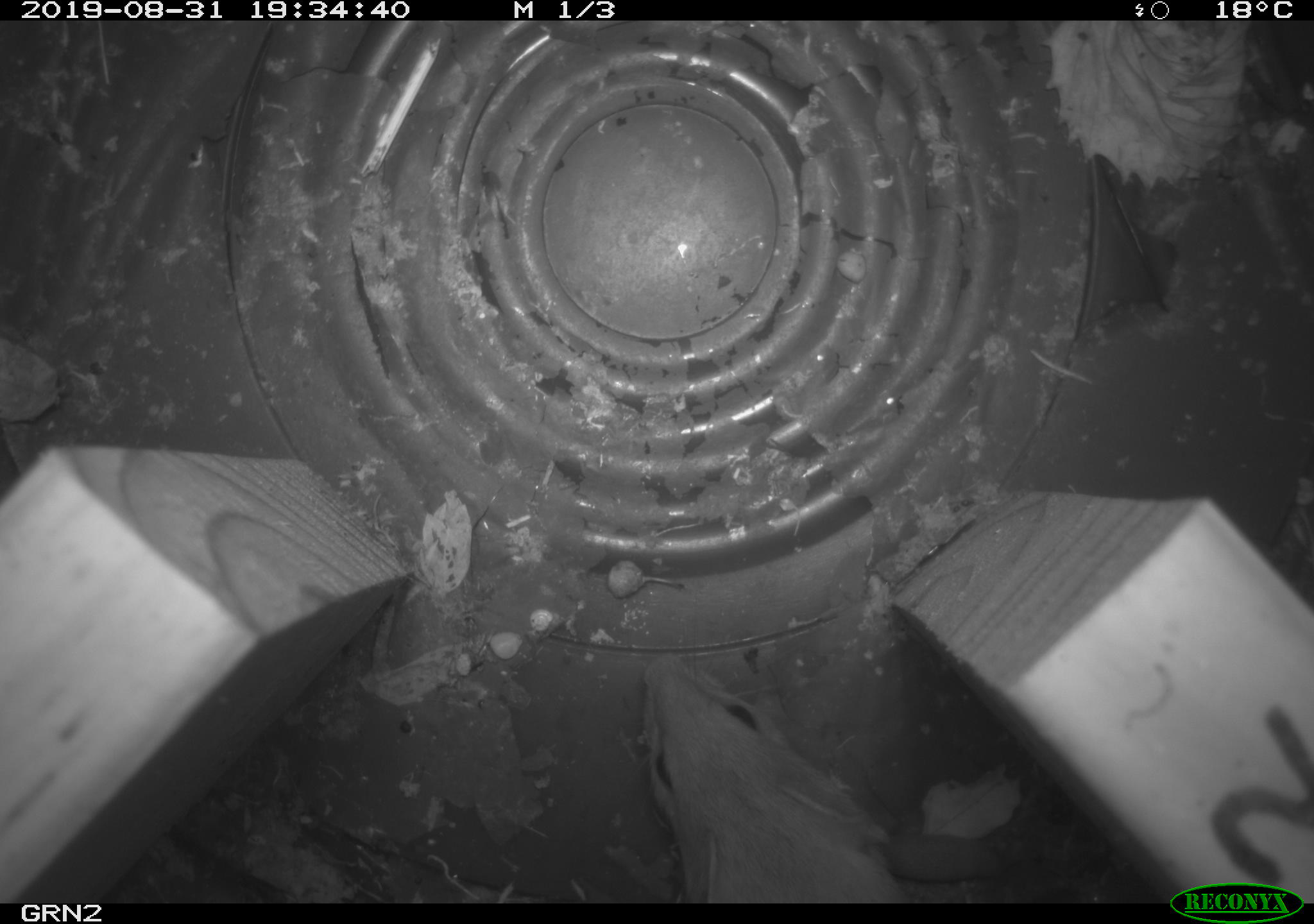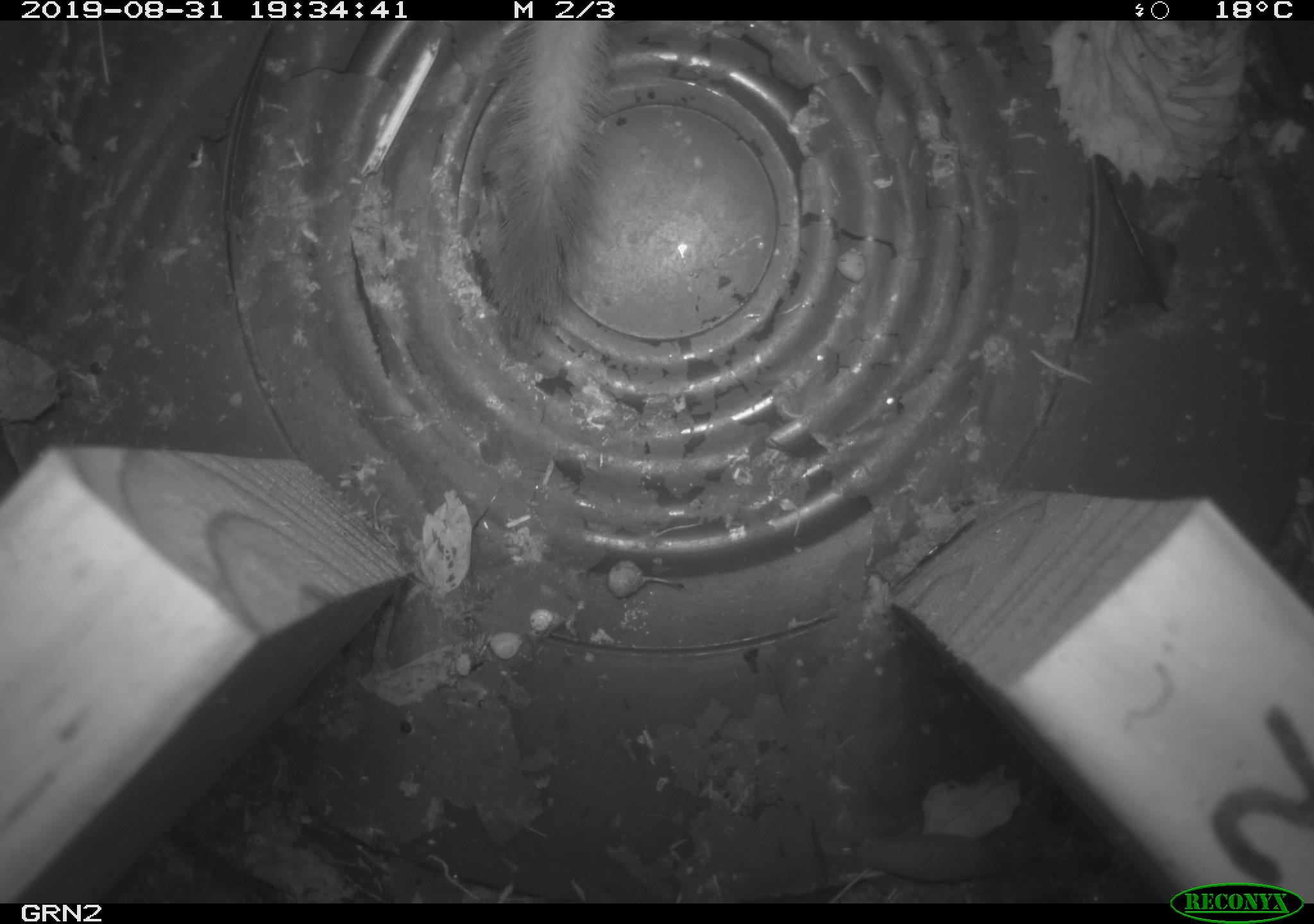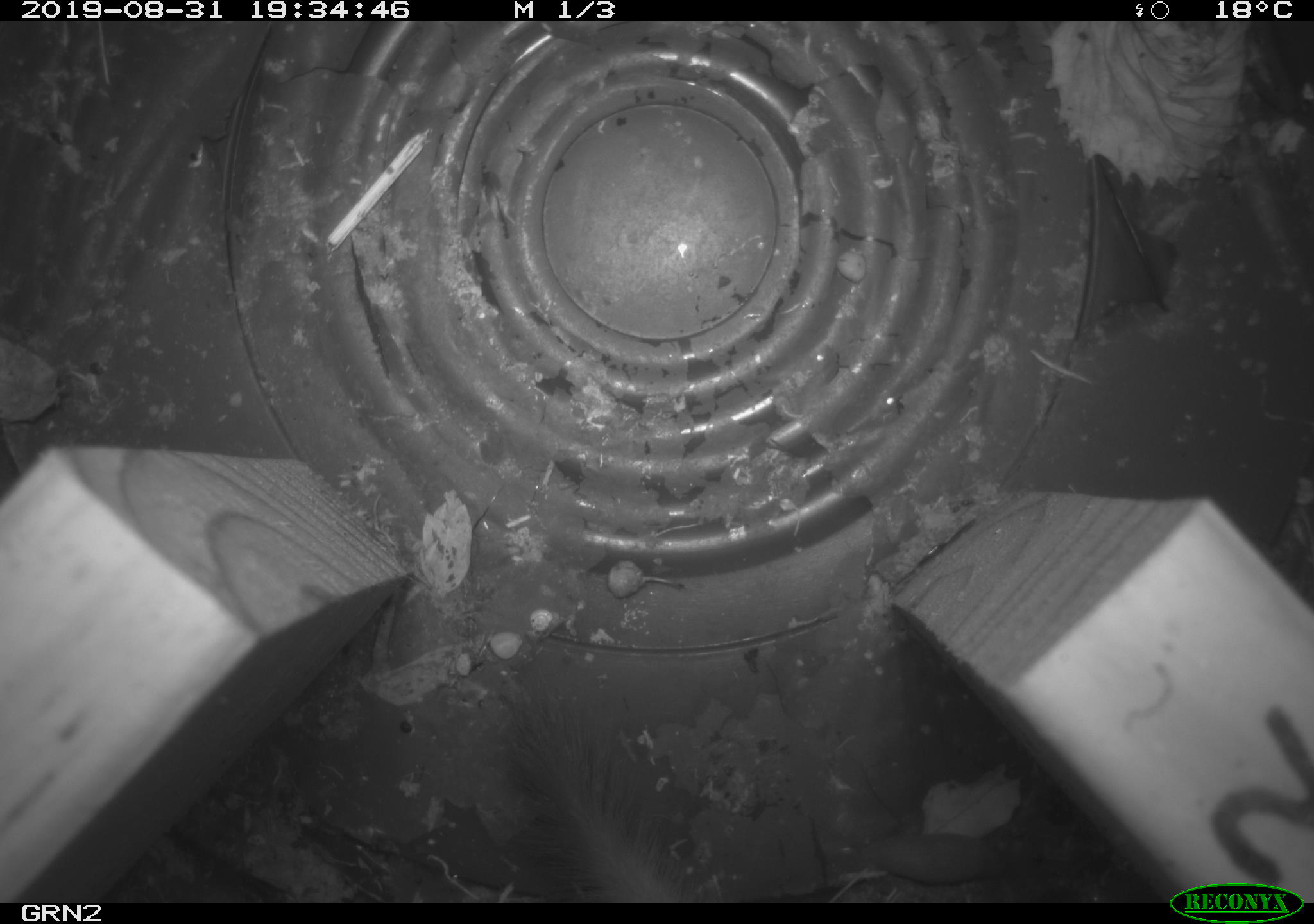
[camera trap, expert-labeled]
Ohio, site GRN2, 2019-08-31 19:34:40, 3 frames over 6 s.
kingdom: Animalia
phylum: Chordata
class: Mammalia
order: Carnivora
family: Mustelidae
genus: Neogale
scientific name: Neogale frenata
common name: long-tailed weasel